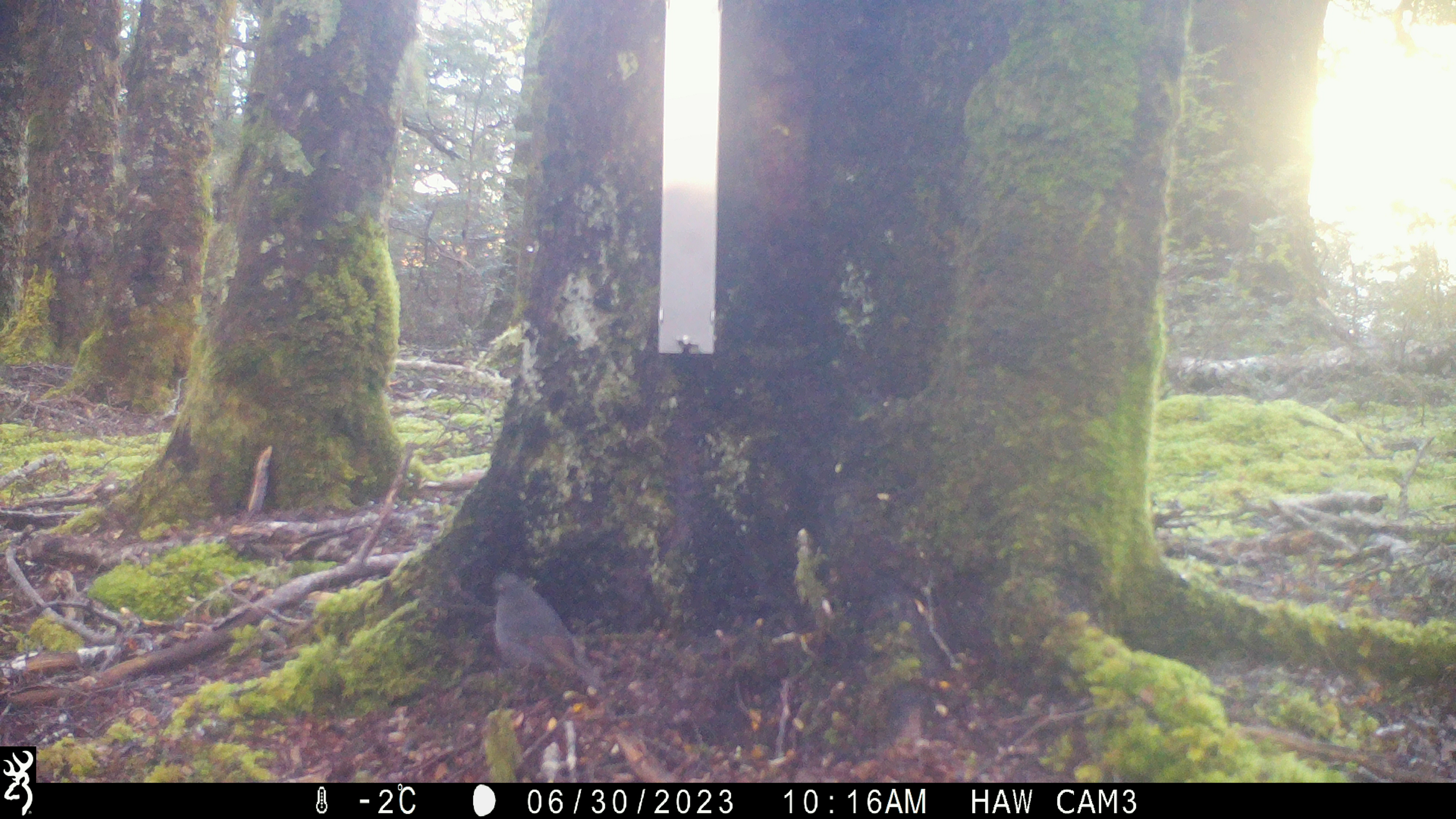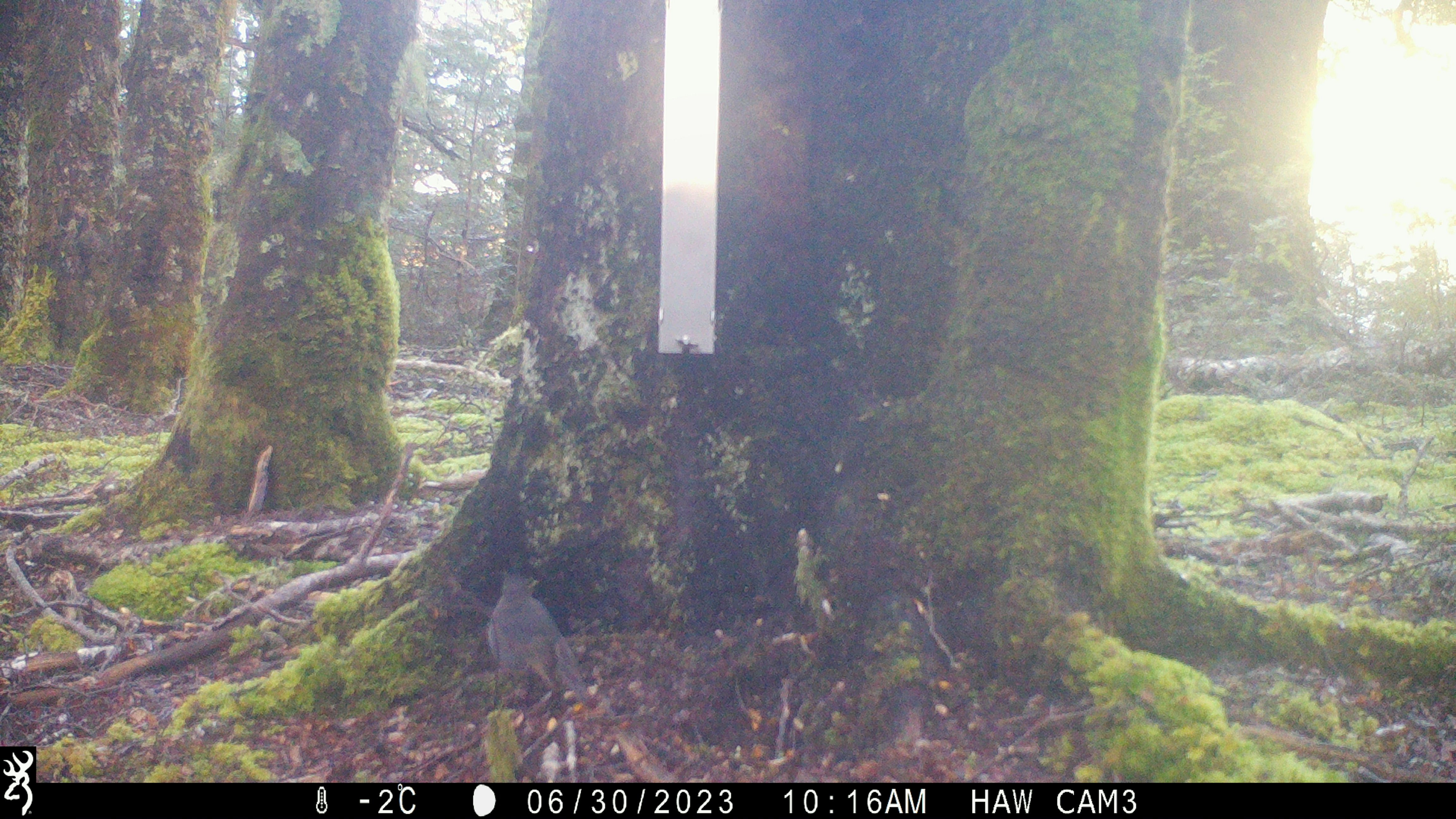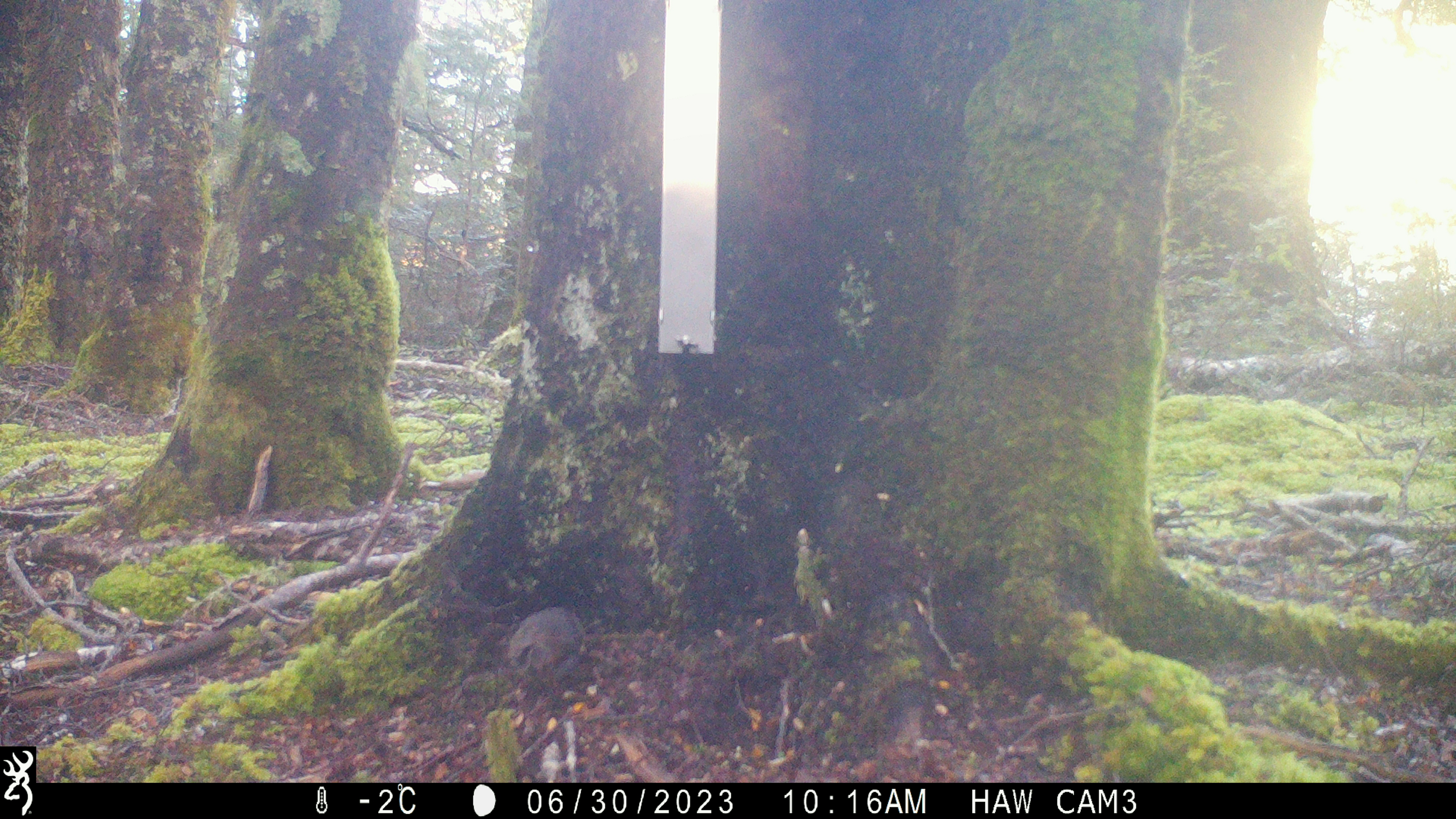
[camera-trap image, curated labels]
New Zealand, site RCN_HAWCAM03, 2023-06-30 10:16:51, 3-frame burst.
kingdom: Animalia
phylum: Chordata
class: Aves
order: Passeriformes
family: Petroicidae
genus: Petroica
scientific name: Petroica australis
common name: new zealand robin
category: robin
Robin (new zealand robin) (Petroica australis).